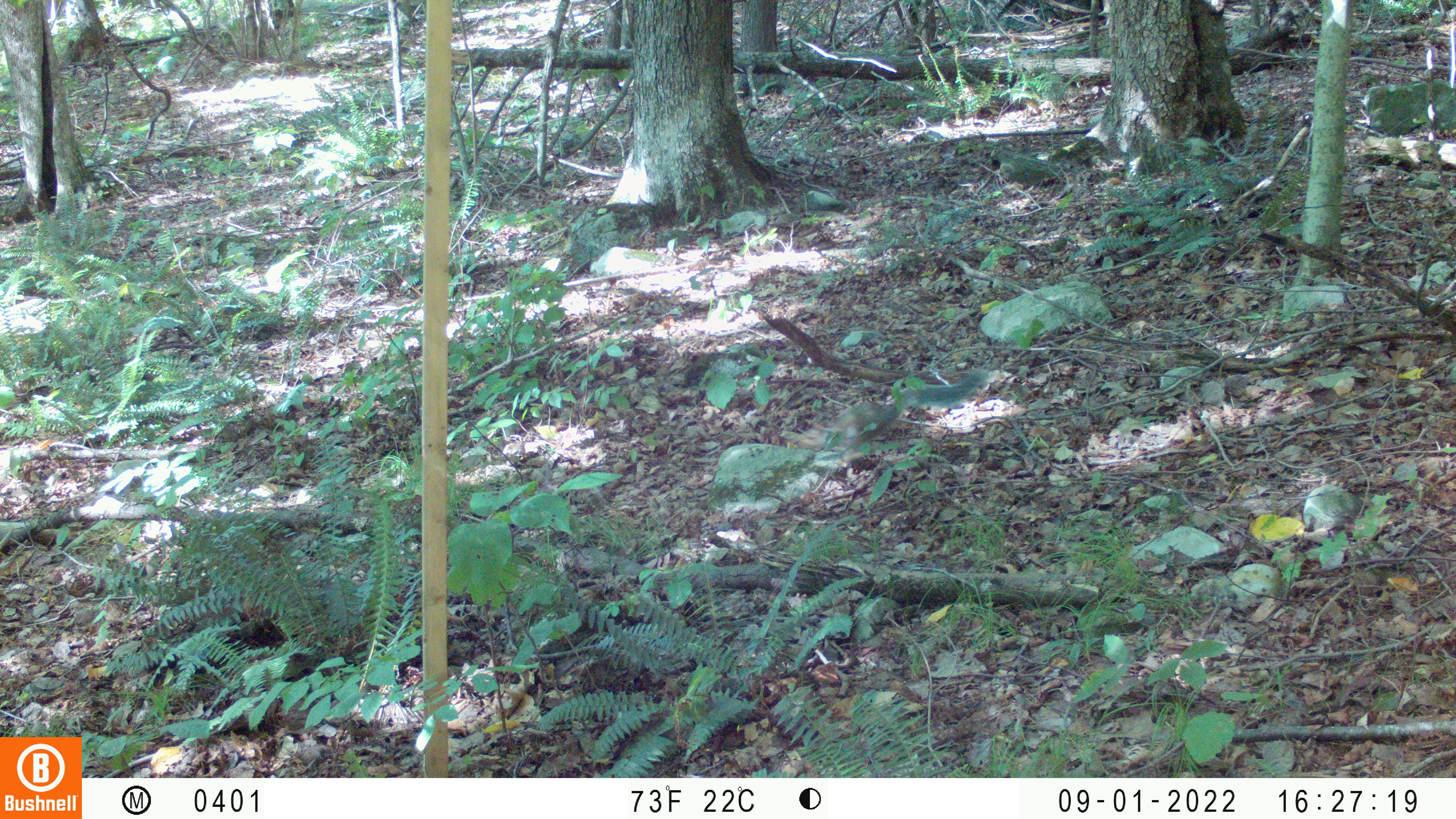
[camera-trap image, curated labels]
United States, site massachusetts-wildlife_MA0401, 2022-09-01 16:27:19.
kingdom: Animalia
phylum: Chordata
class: Mammalia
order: Rodentia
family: Sciuridae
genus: Sciurus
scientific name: Sciurus carolinensis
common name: gray squirrel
Gray squirrel (Sciurus carolinensis).